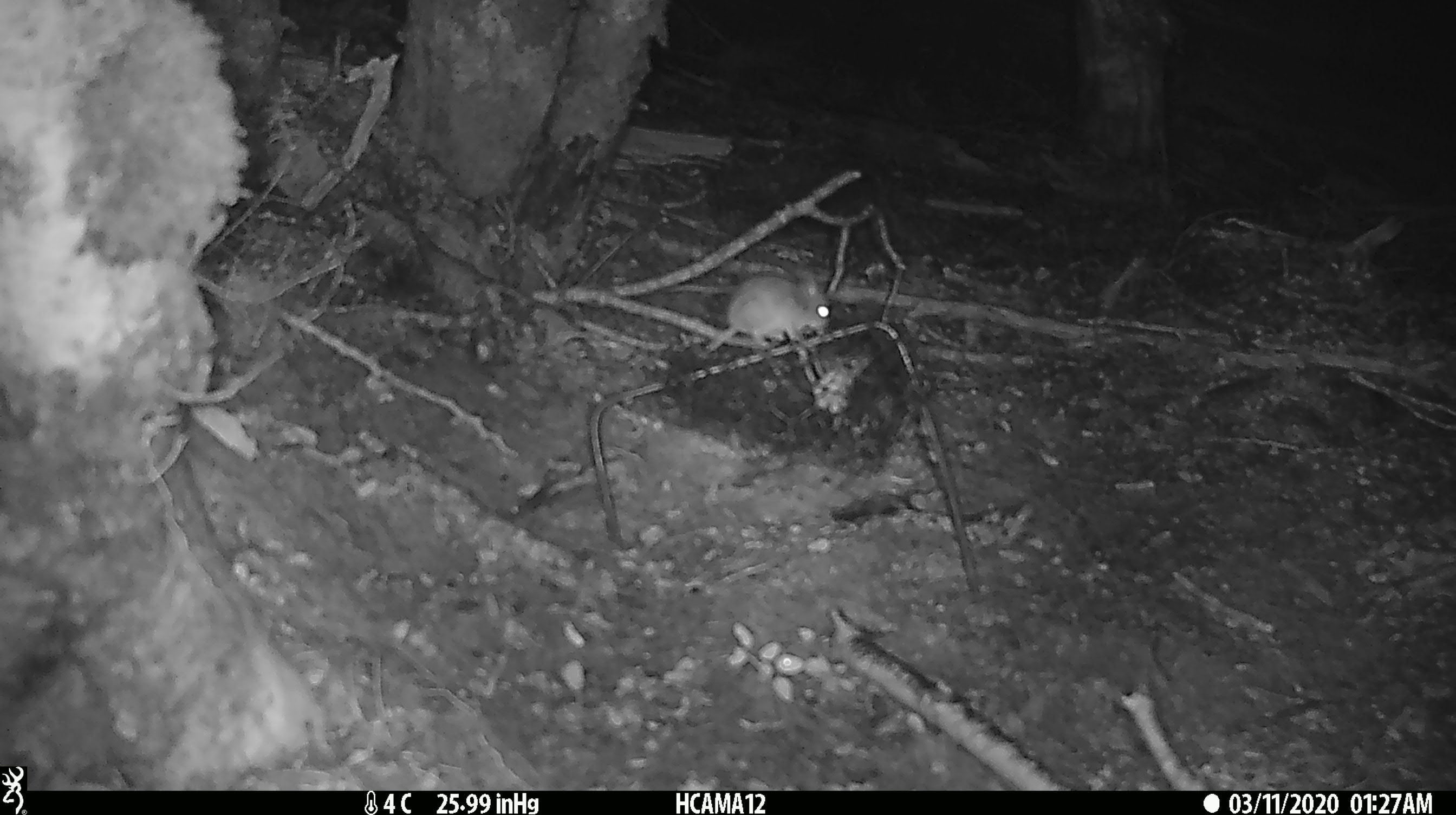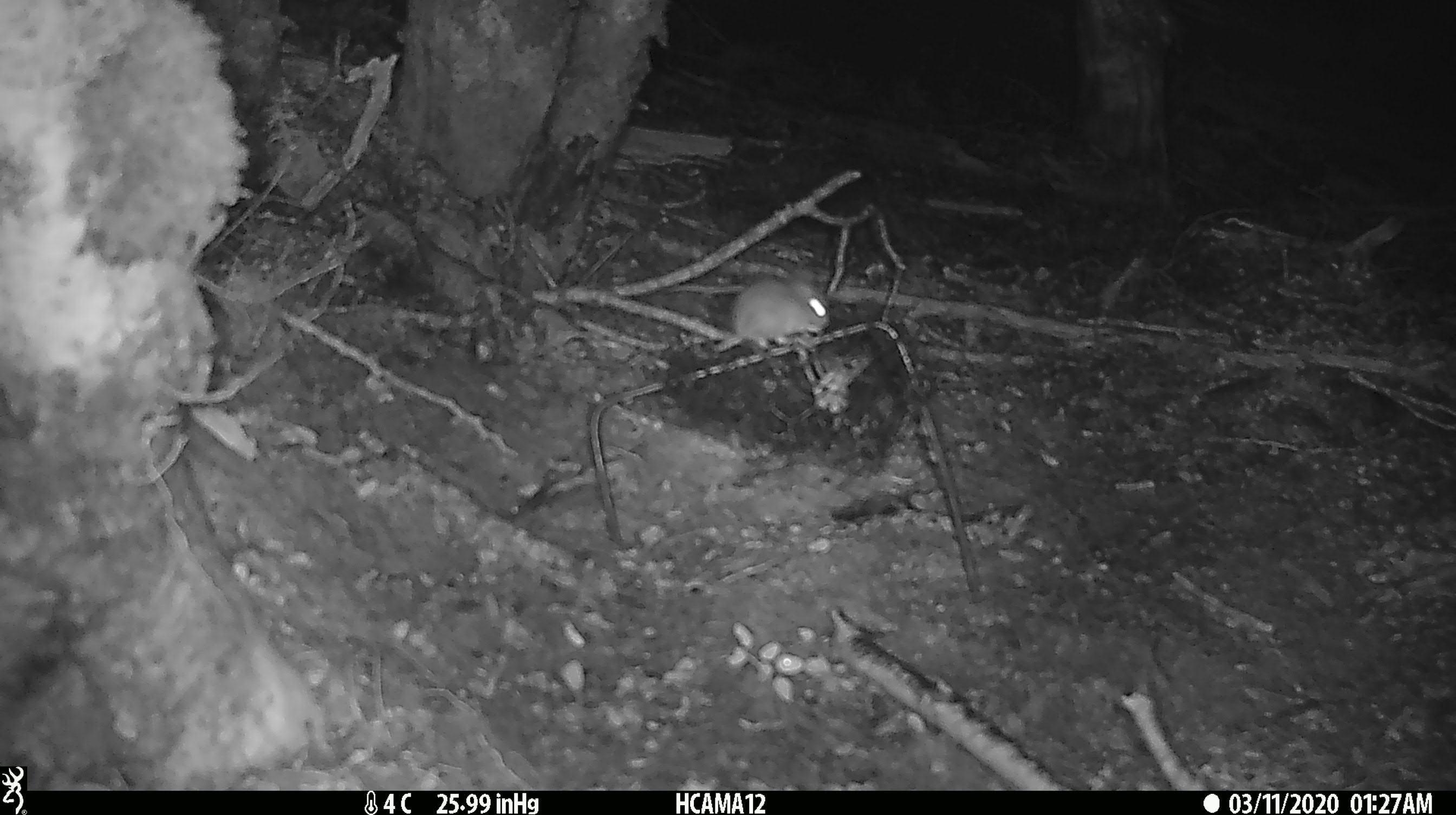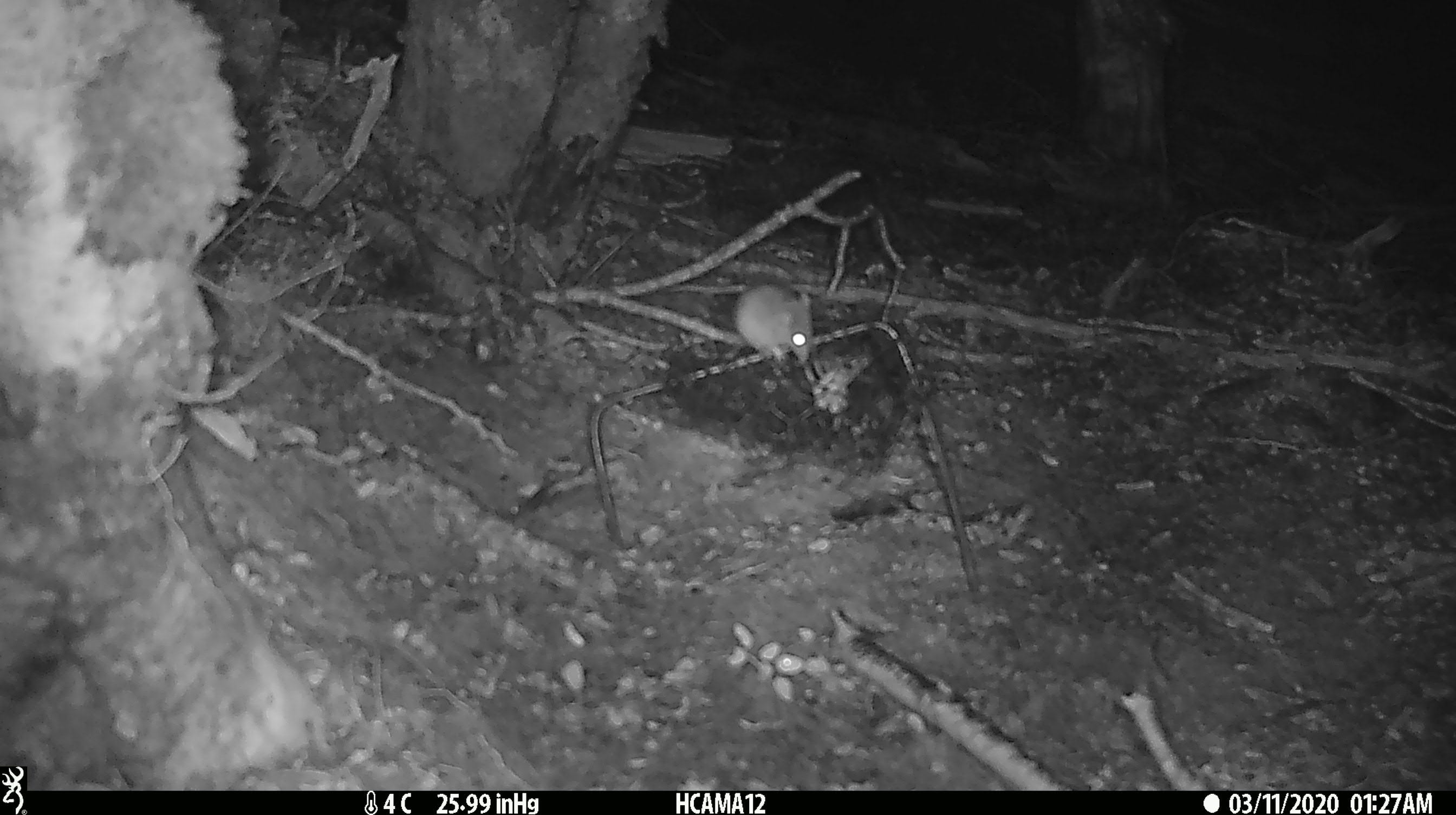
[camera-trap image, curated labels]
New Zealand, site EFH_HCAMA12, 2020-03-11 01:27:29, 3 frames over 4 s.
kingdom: Animalia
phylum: Chordata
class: Mammalia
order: Rodentia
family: Muridae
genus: Mus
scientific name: Mus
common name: mouse